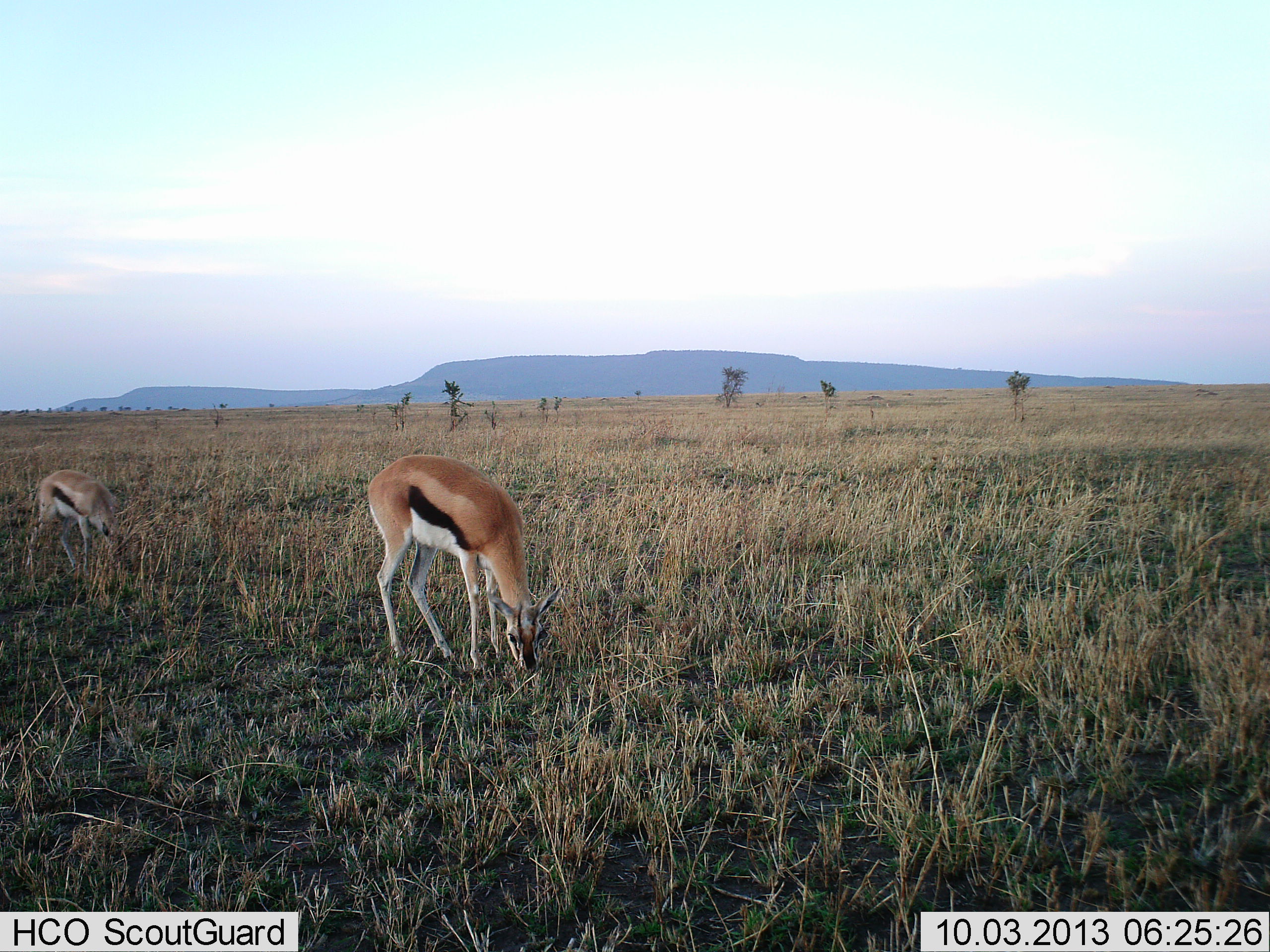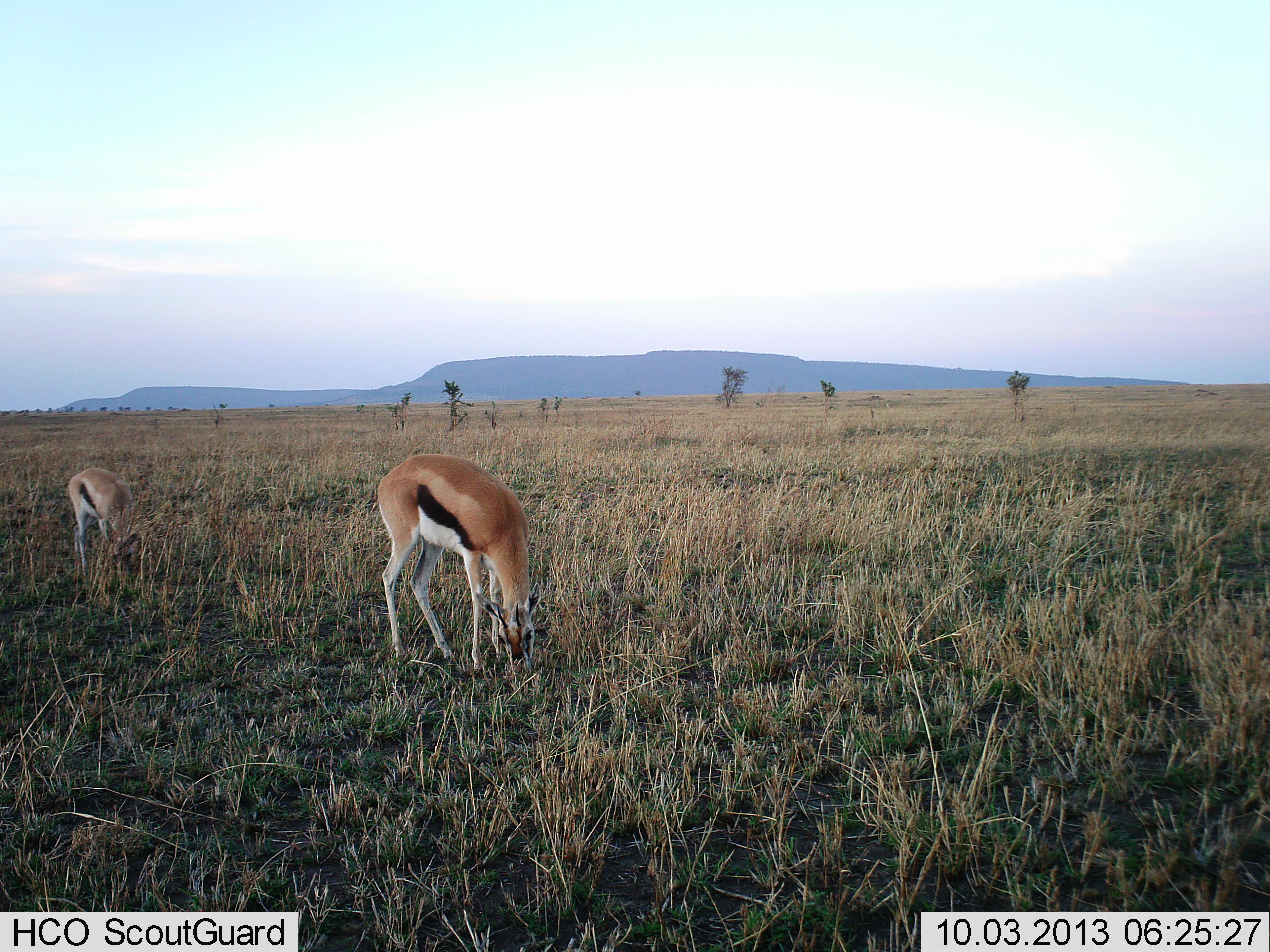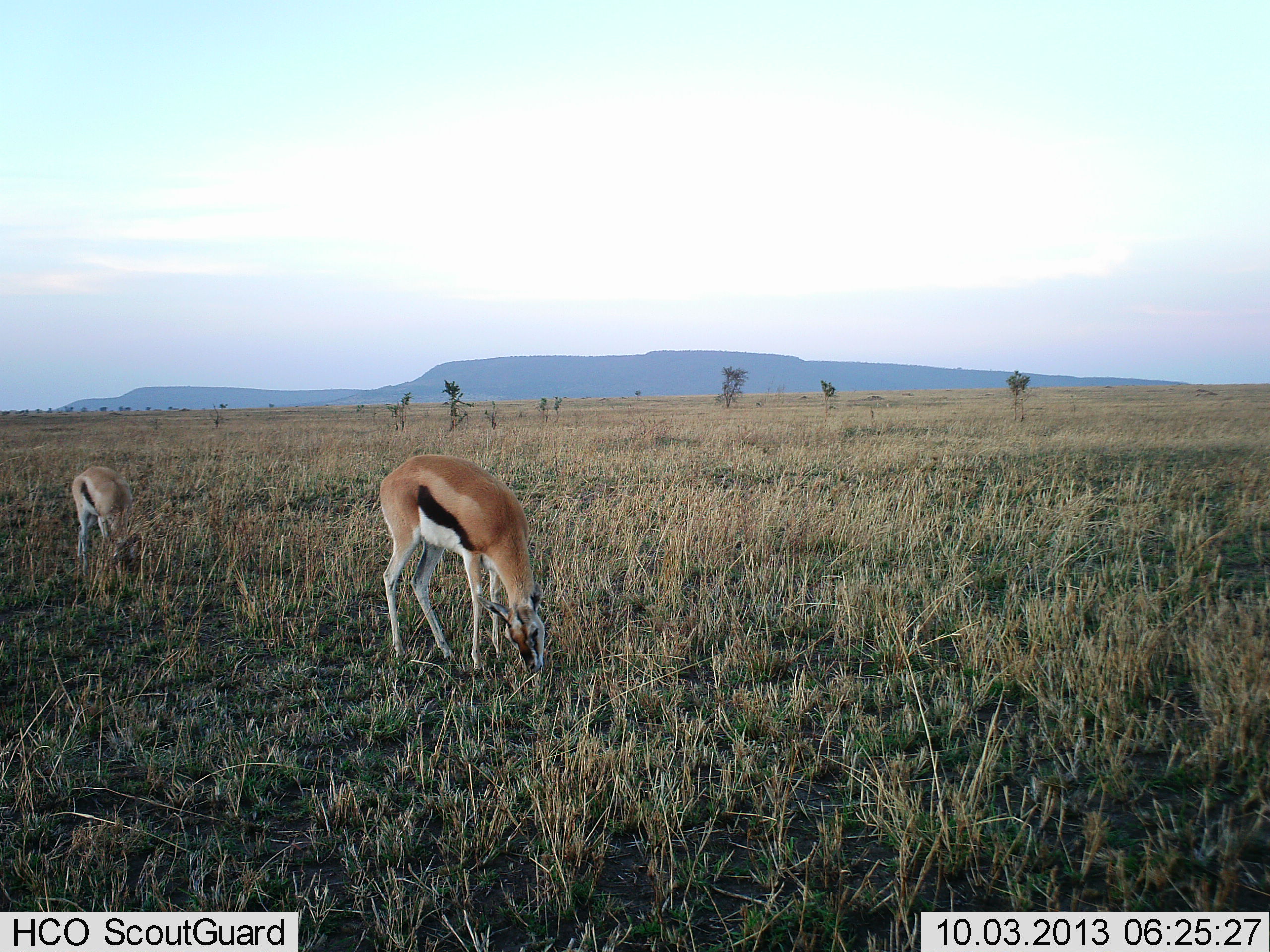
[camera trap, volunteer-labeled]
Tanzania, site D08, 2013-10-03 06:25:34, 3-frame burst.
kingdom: Animalia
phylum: Chordata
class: Mammalia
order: Artiodactyla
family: Bovidae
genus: Eudorcas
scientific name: Eudorcas thomsonii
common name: thomson's gazelle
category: gazellethomsons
Gazellethomsons (thomson's gazelle) (Eudorcas thomsonii), count 2. Behavior (volunteer vote fractions): standing 32%, resting 0%, moving 4%, interacting 0%. Young present (vote fraction): 11%. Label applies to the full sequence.